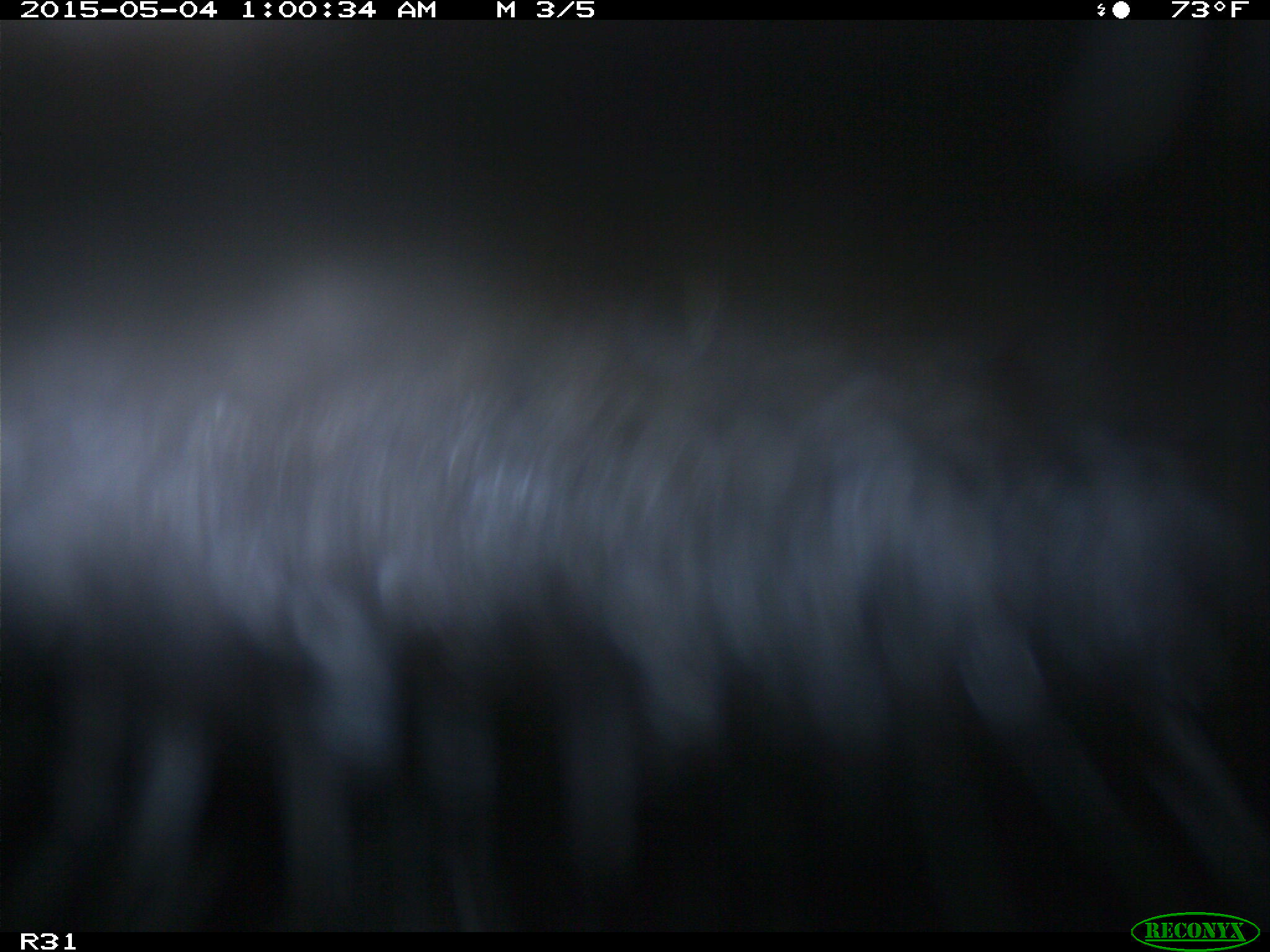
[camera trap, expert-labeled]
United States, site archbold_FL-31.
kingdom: Animalia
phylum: Chordata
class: Mammalia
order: Artiodactyla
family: Bovidae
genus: Bos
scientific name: Bos taurus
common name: domestic cow